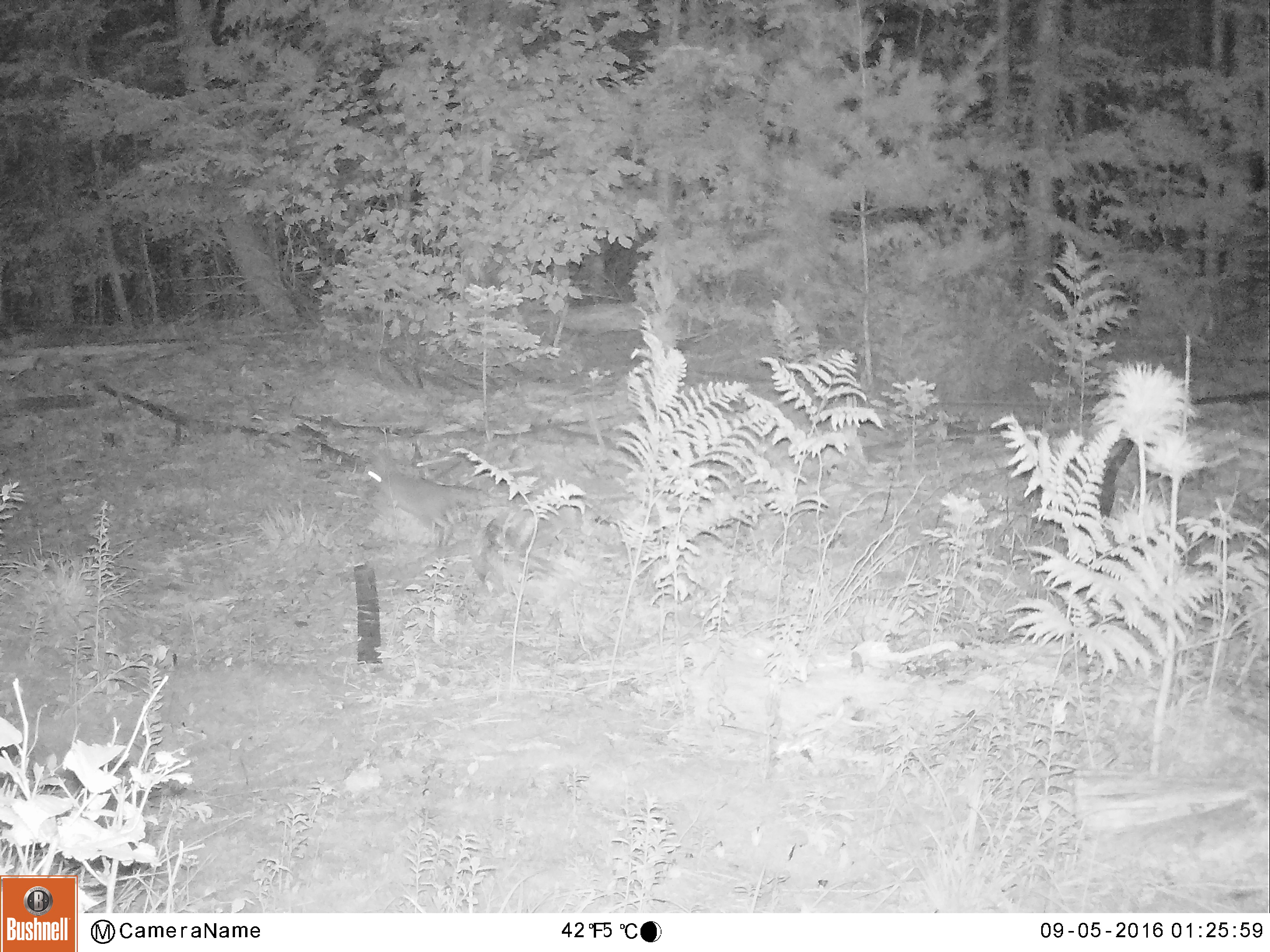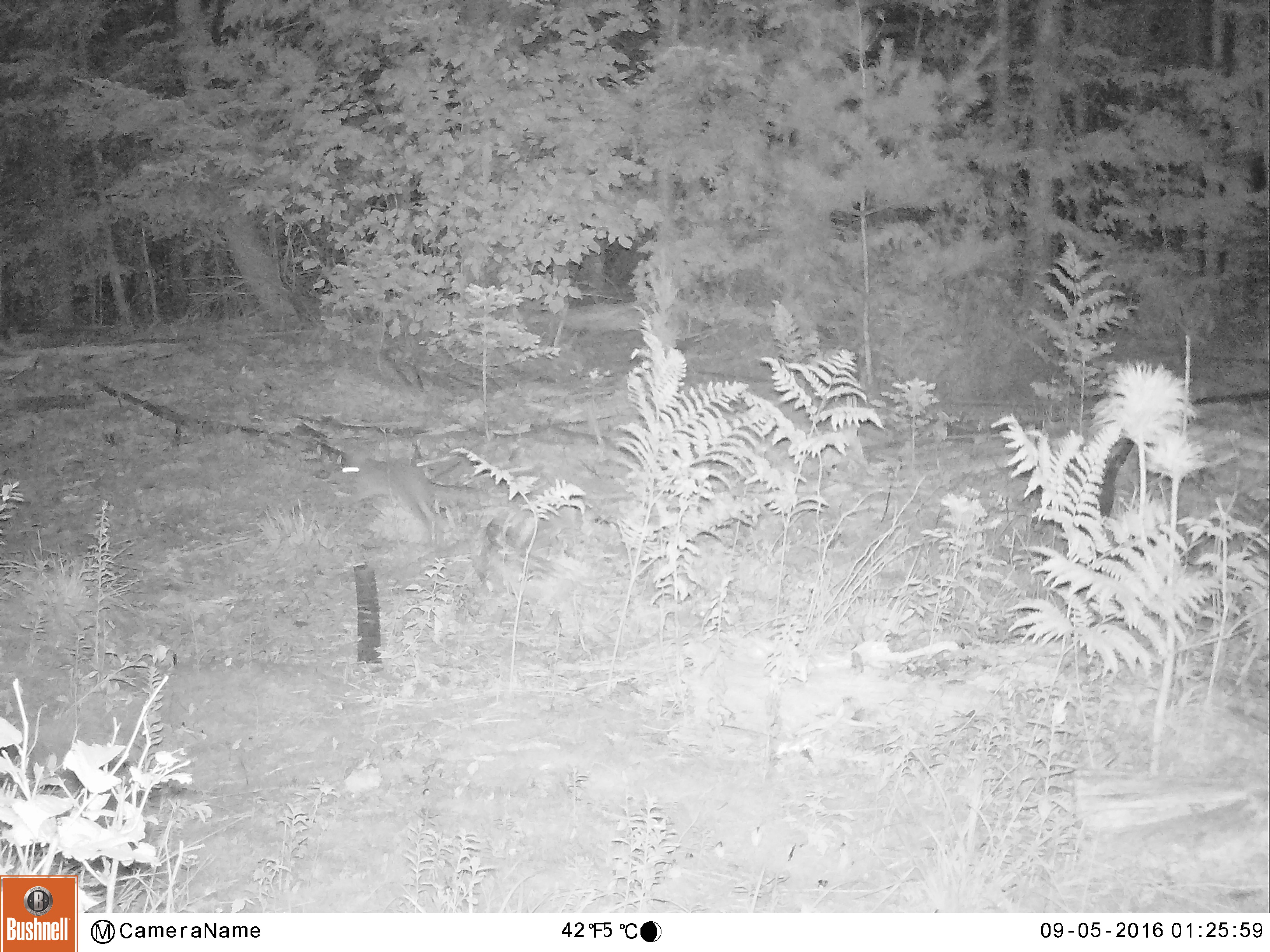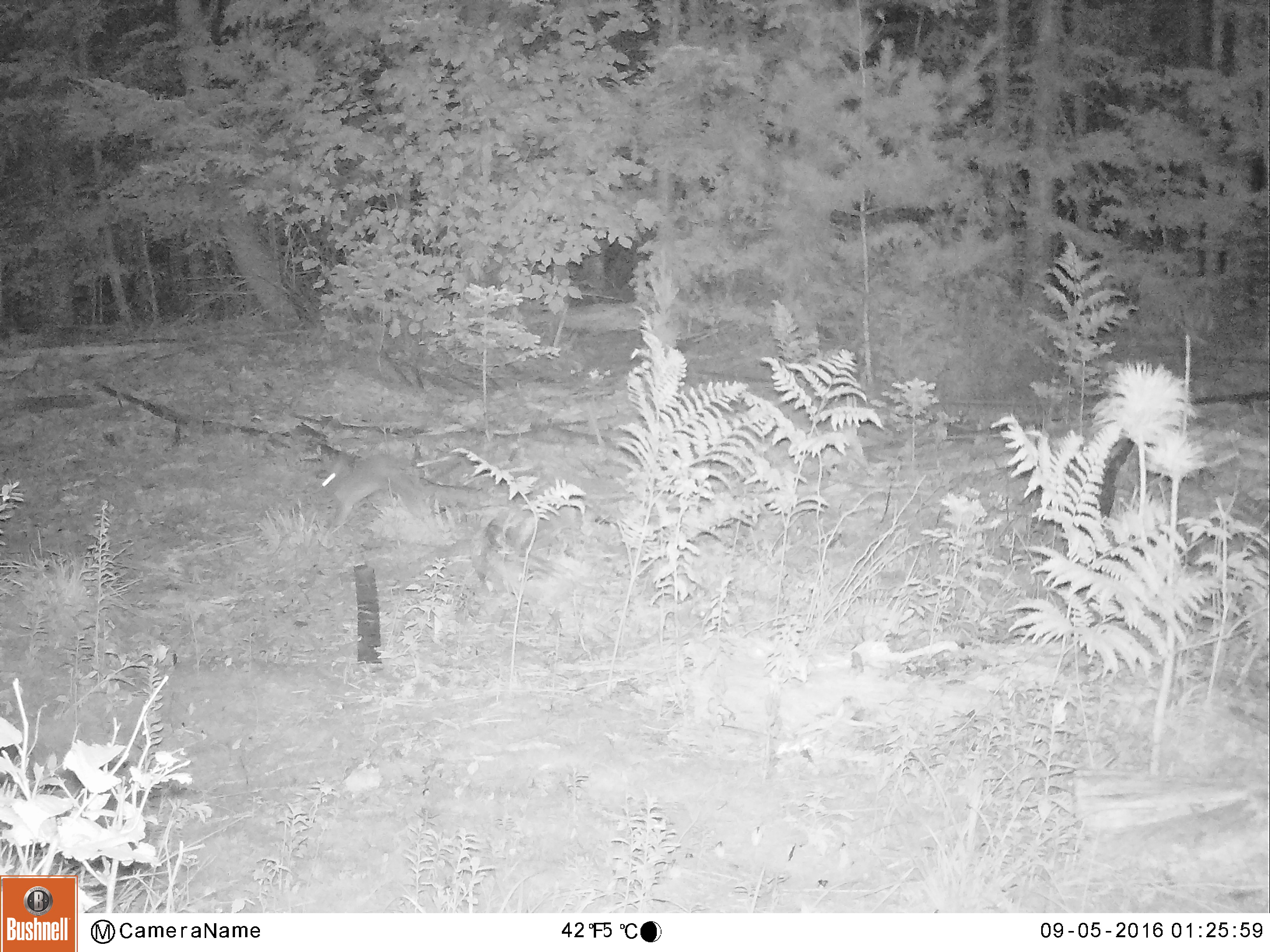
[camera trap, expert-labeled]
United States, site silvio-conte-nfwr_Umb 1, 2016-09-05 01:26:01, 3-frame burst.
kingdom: Animalia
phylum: Chordata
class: Mammalia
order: Lagomorpha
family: Leporidae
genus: Lepus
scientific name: Lepus americanus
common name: snowshoe hare